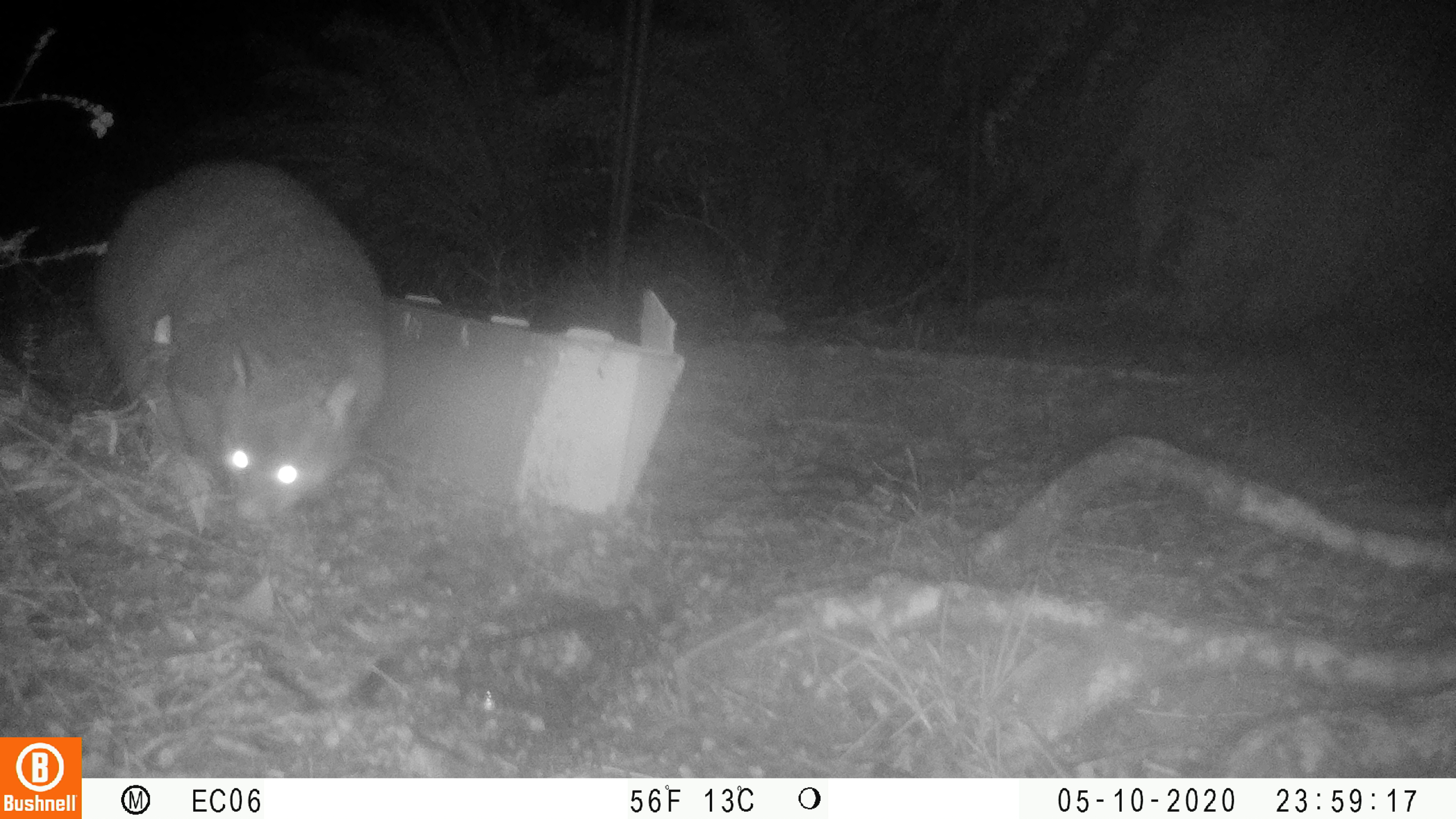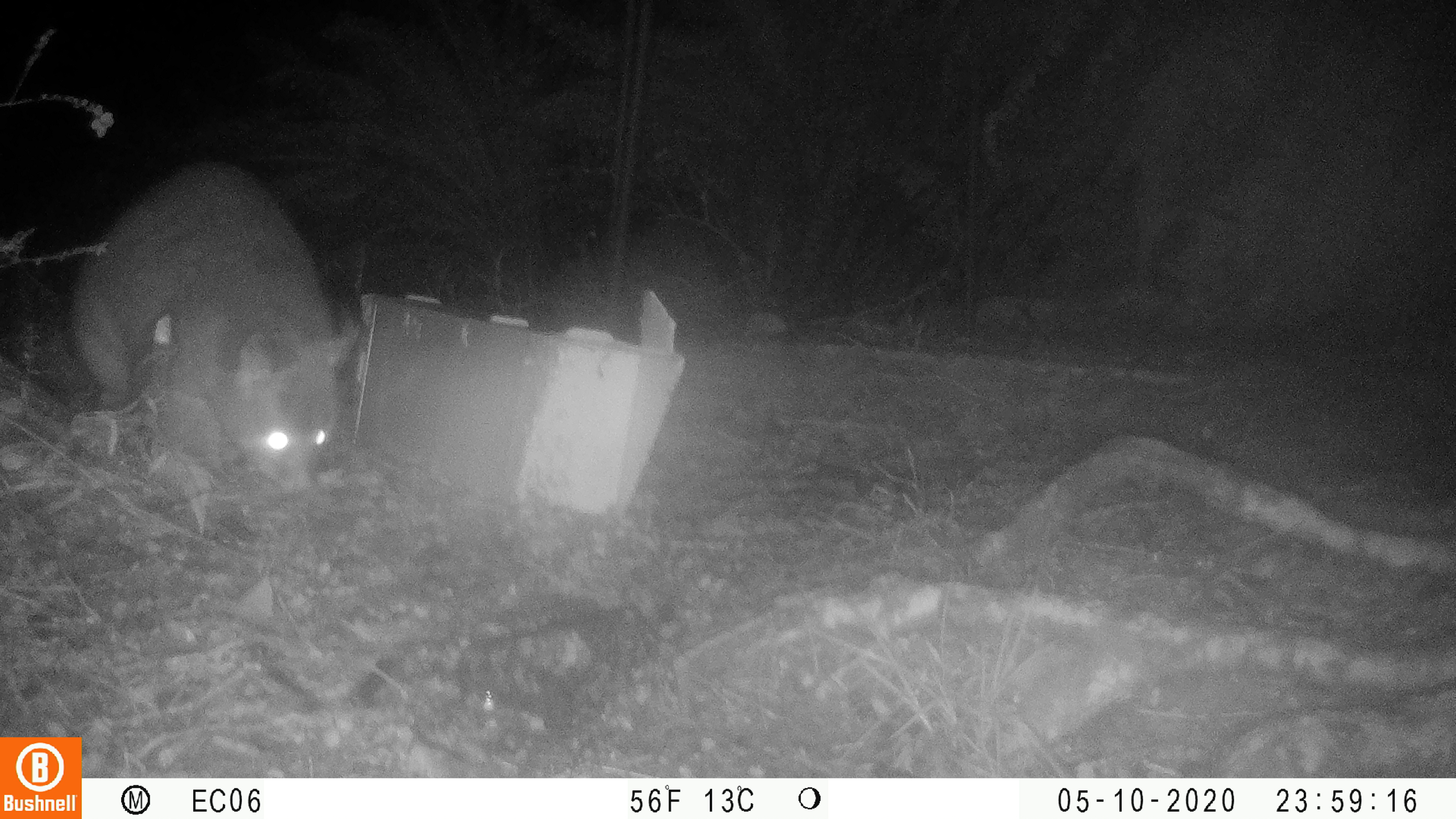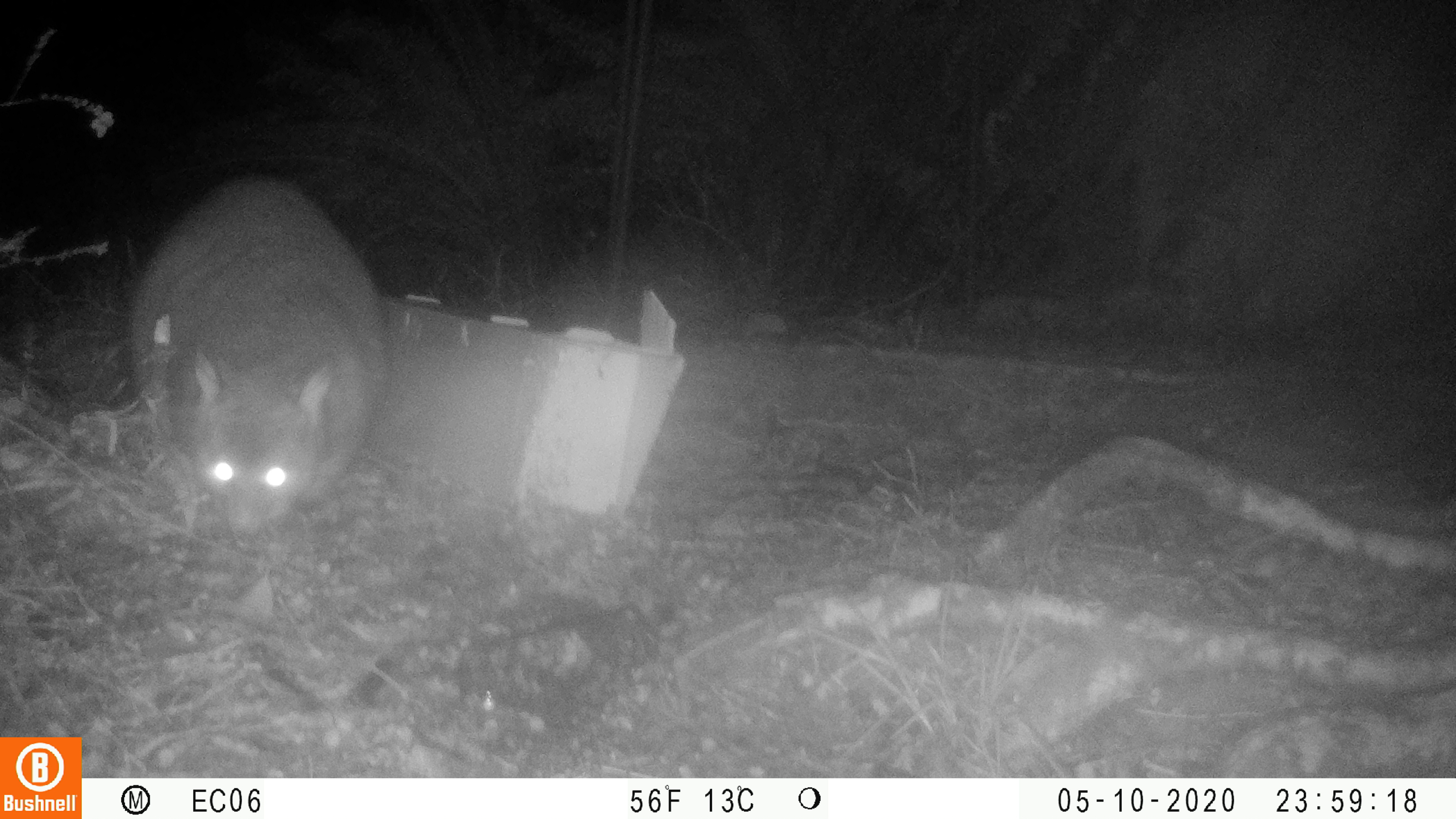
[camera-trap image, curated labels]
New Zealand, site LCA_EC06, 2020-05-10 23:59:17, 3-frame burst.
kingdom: Animalia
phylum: Chordata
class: Mammalia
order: Diprotodontia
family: Phalangeridae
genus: Trichosurus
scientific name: Trichosurus vulpecula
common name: common brushtail possum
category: possum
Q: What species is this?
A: Possum (common brushtail possum) (Trichosurus vulpecula).